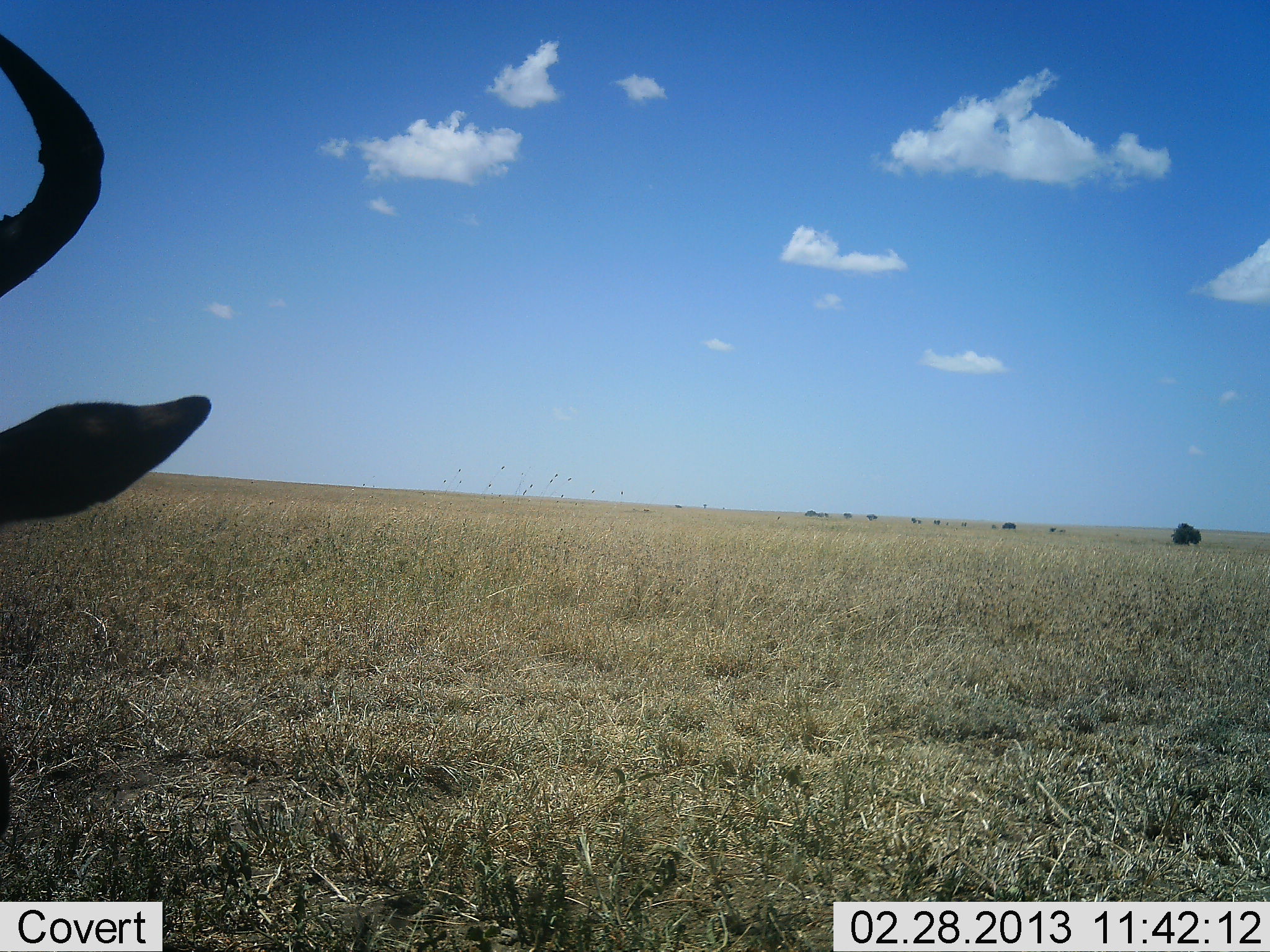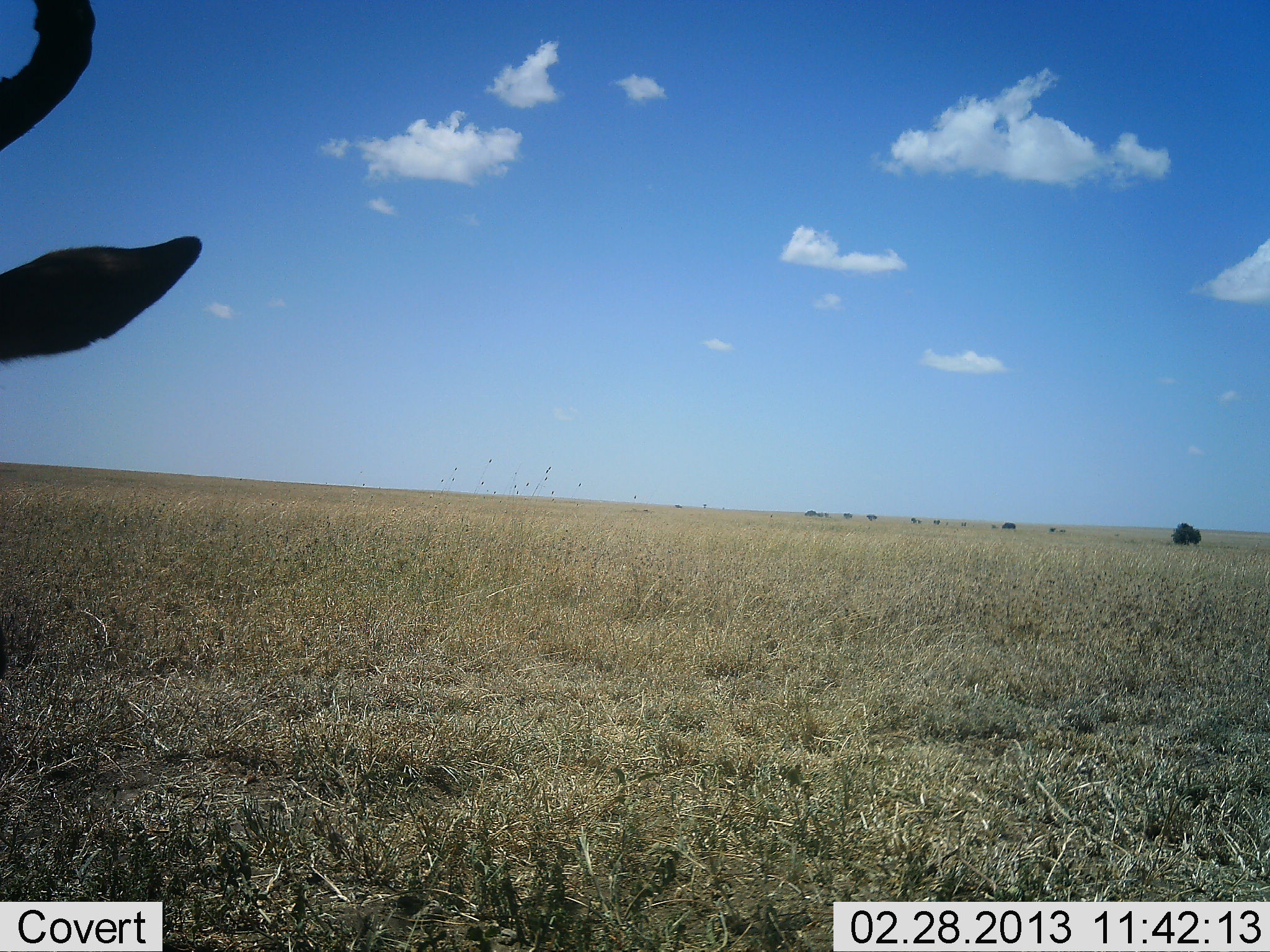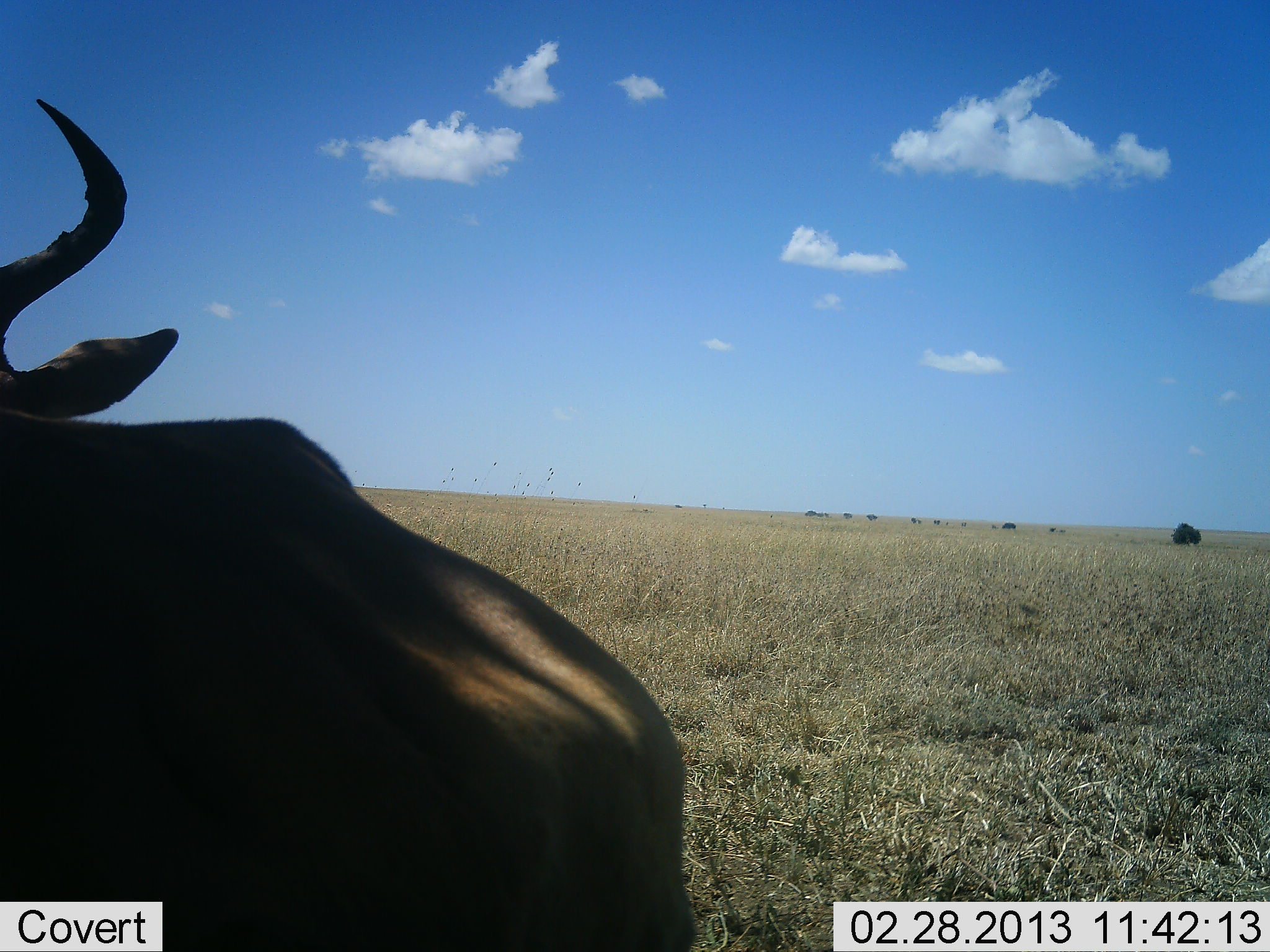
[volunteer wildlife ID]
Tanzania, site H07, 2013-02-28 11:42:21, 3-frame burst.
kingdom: Animalia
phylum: Chordata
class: Mammalia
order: Artiodactyla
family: Bovidae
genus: Connochaetes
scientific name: Connochaetes taurinus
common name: blue wildebeest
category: wildebeest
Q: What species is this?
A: Wildebeest (blue wildebeest) (Connochaetes taurinus).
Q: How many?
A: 1.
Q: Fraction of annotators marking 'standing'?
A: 86%.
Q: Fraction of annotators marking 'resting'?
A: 7%.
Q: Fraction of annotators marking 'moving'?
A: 7%.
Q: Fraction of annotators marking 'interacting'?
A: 0%.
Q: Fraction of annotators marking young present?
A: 0%.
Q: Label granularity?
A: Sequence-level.